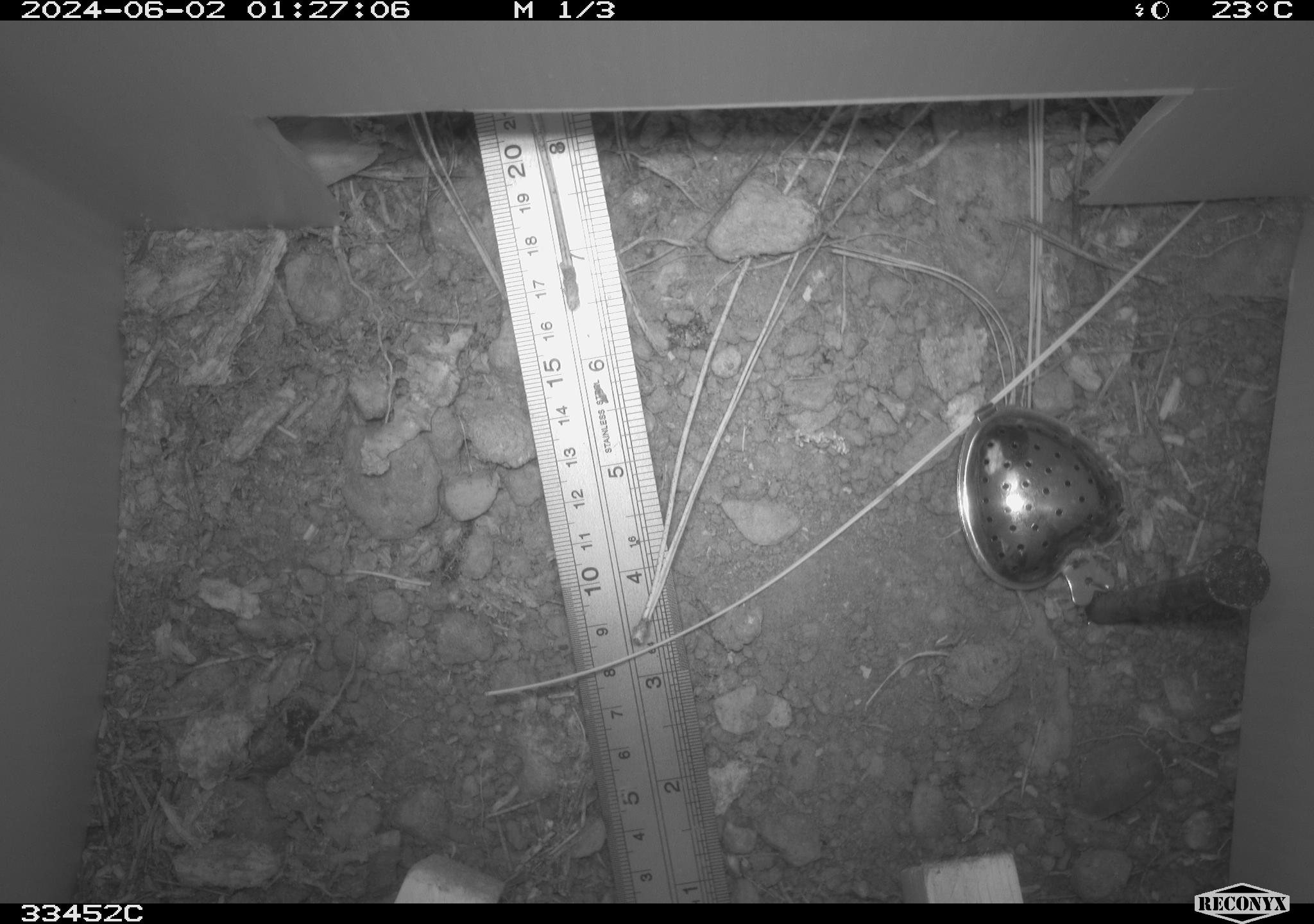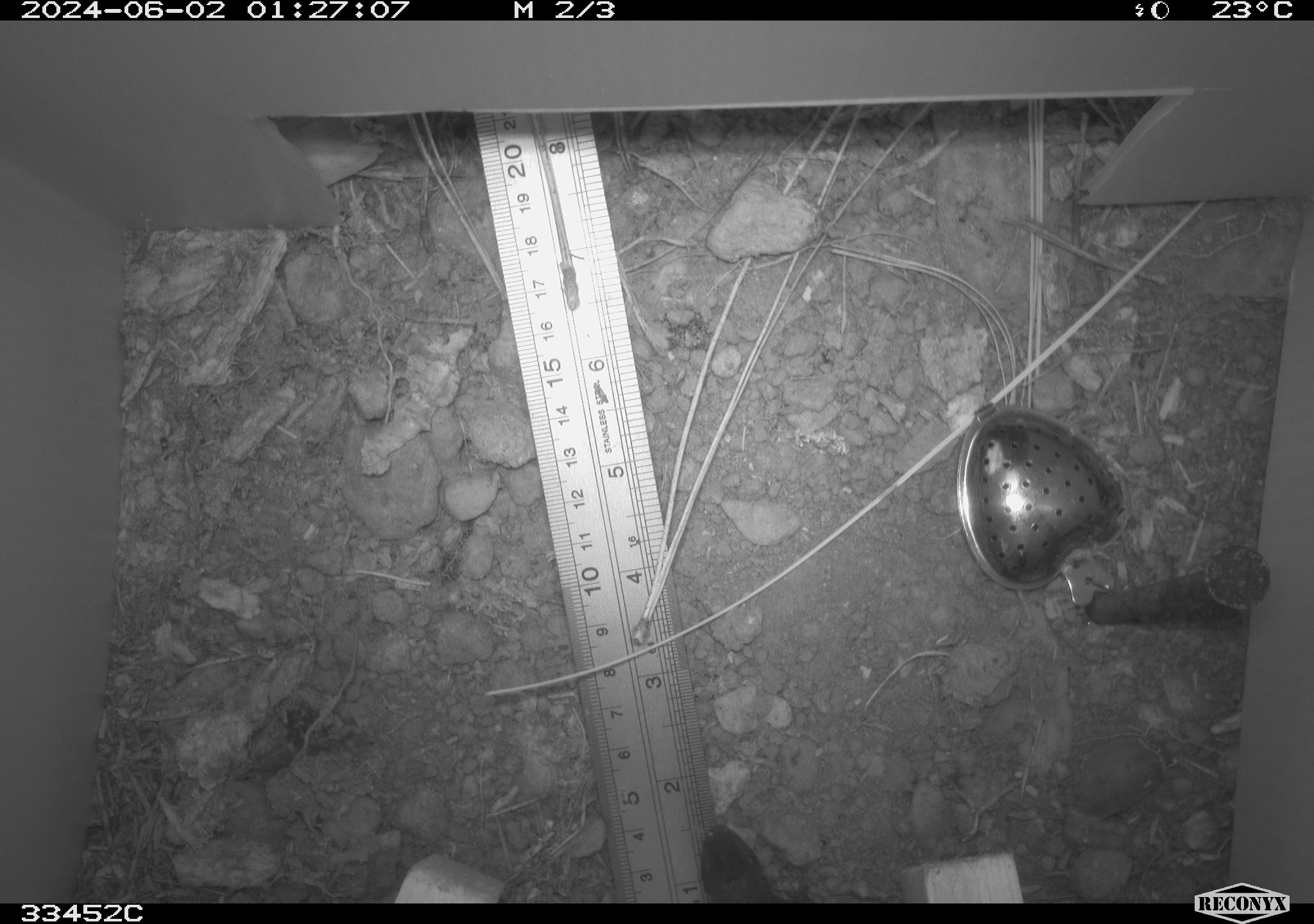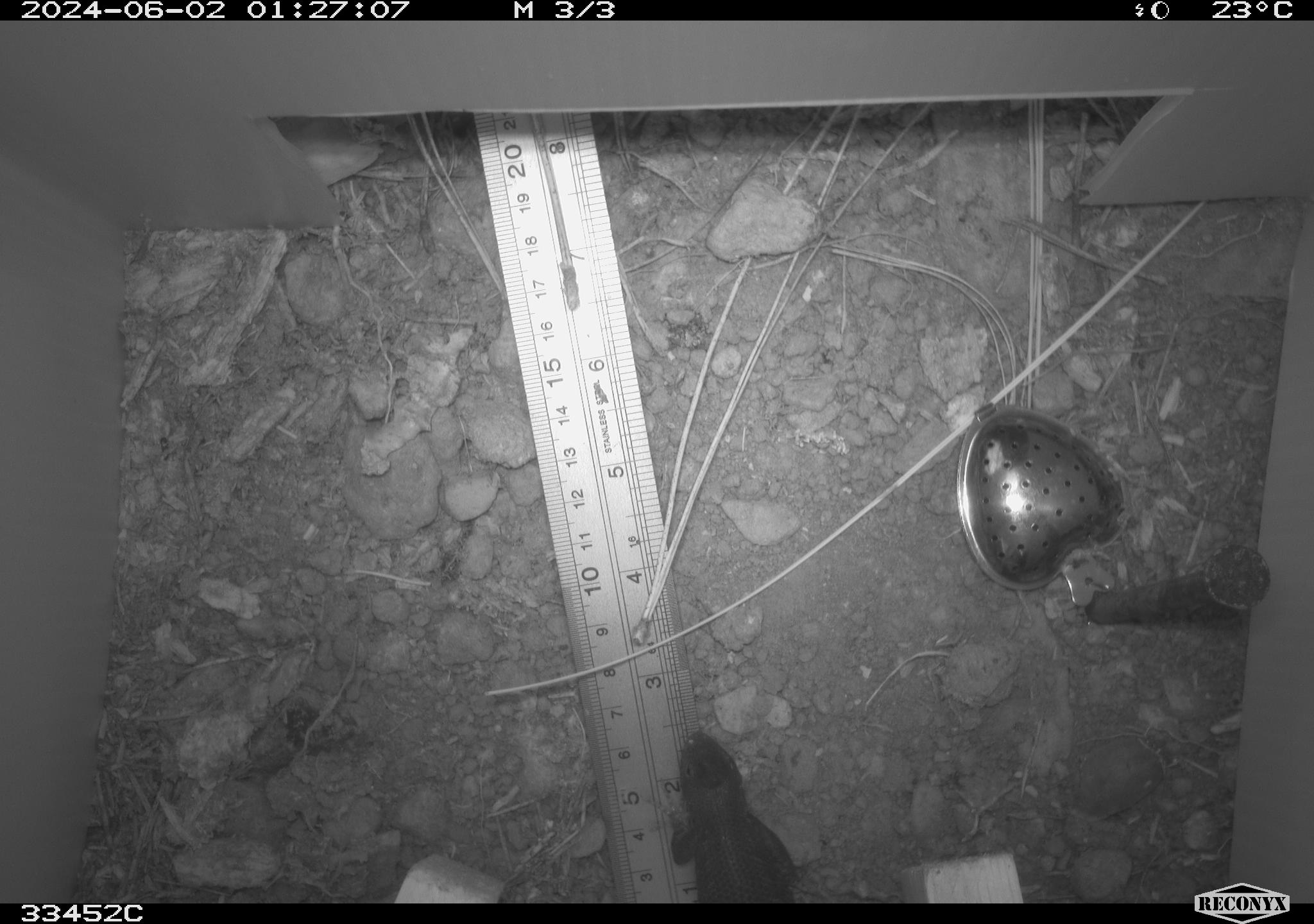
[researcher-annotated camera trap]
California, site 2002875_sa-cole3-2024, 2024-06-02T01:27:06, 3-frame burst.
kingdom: Animalia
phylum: Chordata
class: Reptilia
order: Squamata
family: Phrynosomatidae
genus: Sceloporus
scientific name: Sceloporus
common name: spiny lizards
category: sceloporus species